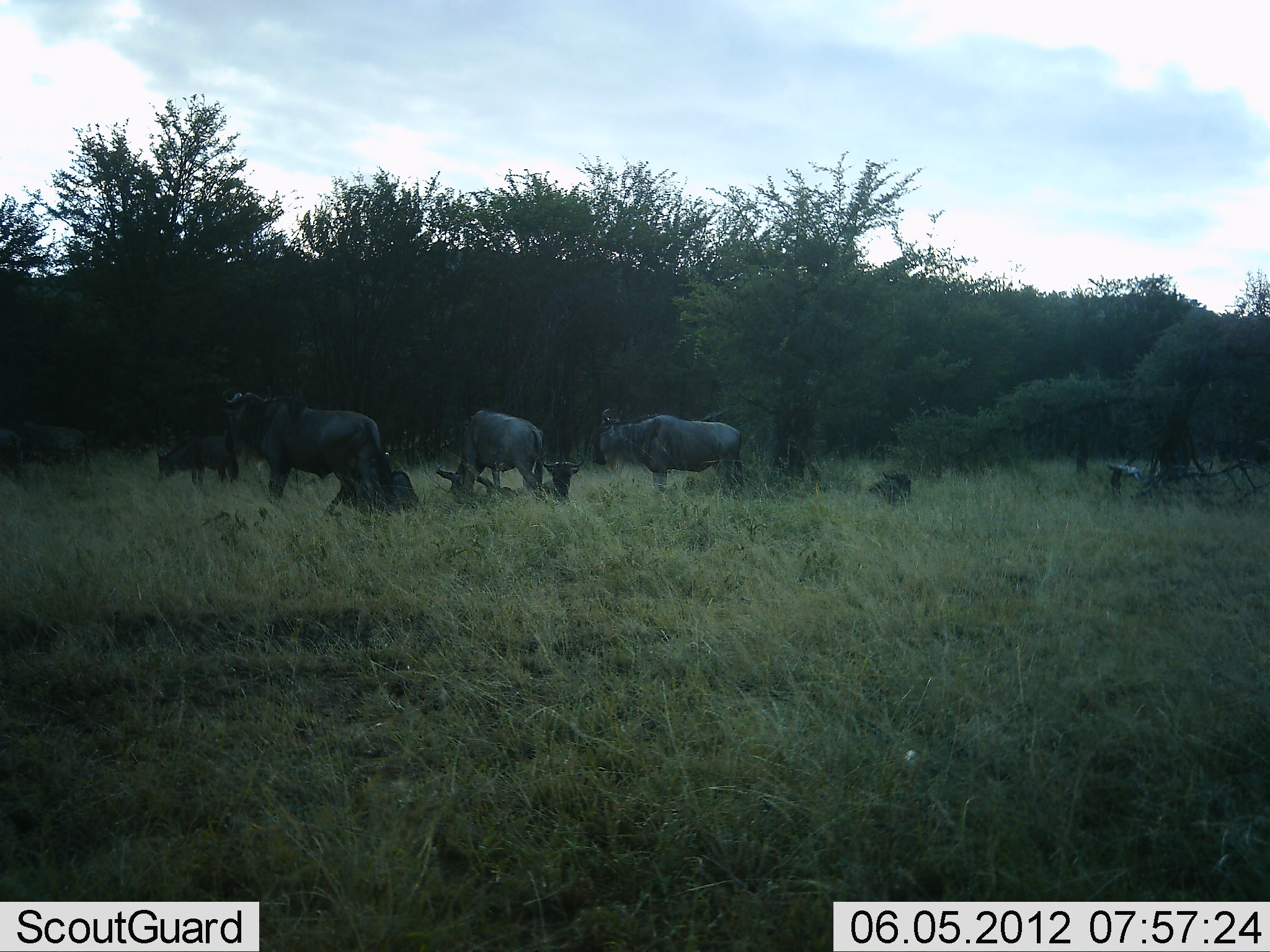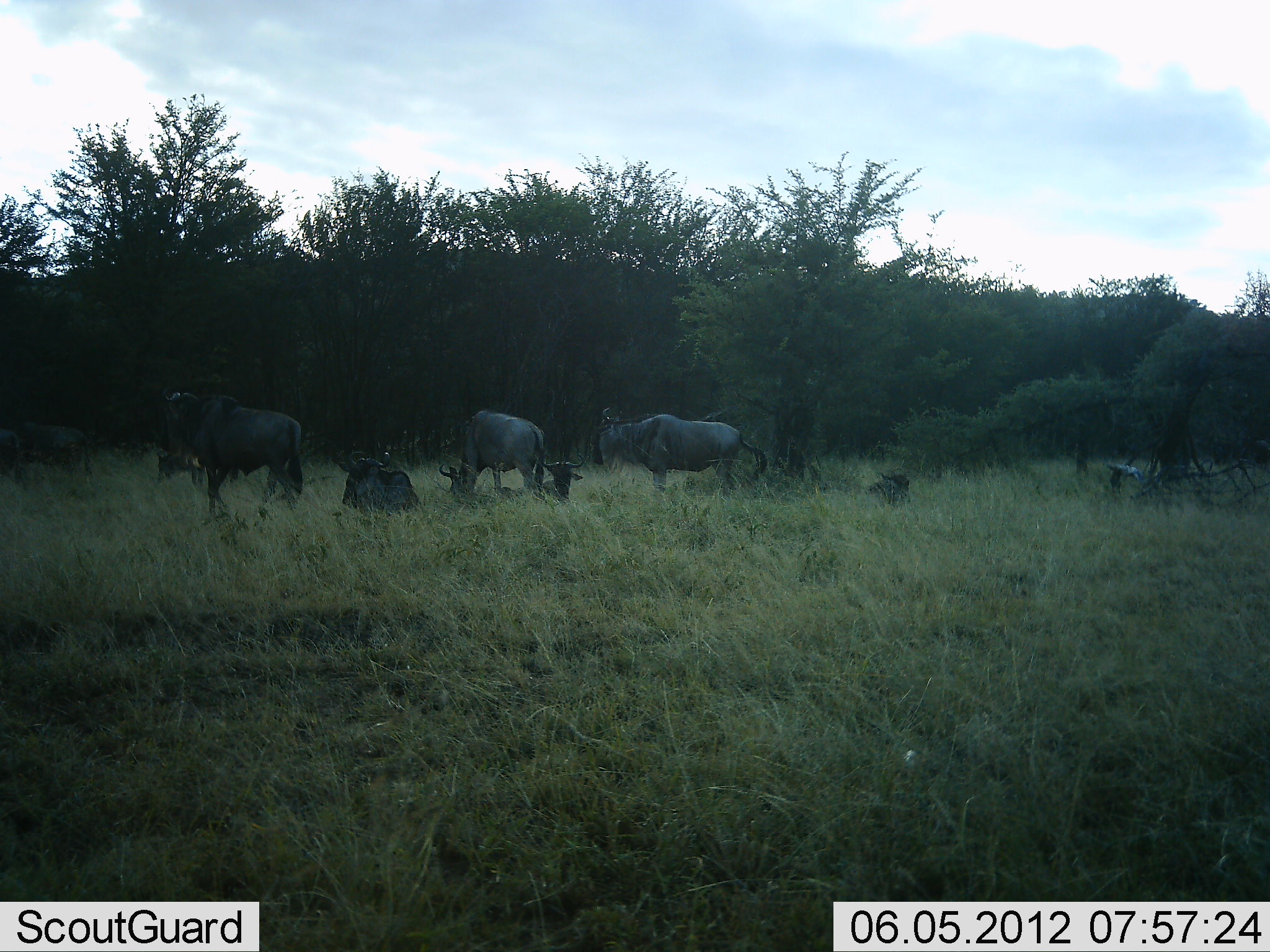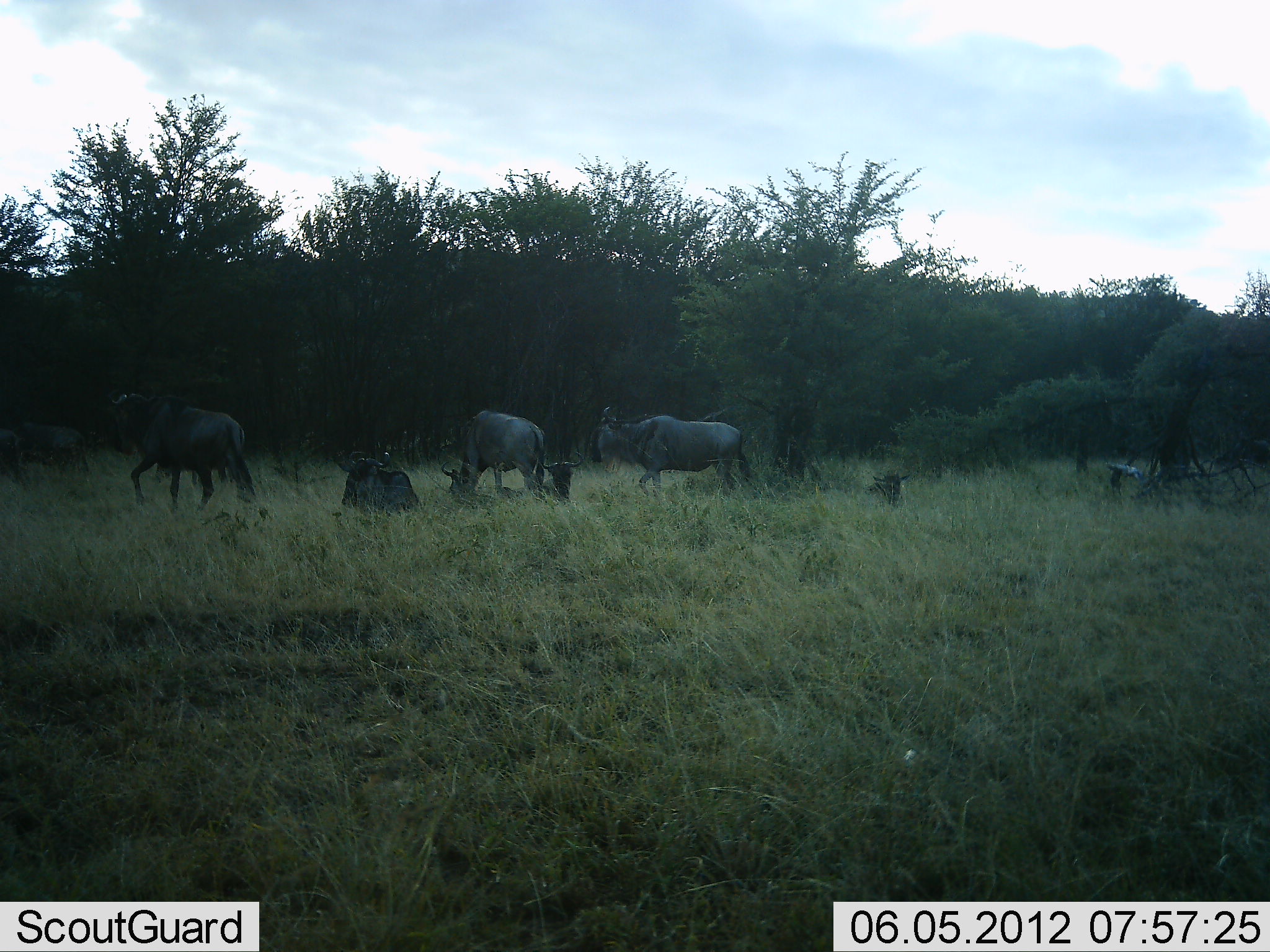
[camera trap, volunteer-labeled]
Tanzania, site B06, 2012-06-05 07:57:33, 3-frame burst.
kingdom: Animalia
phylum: Chordata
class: Mammalia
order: Artiodactyla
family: Bovidae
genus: Connochaetes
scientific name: Connochaetes taurinus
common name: blue wildebeest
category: wildebeest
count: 8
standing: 60%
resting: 100%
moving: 30%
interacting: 0%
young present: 20%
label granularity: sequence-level